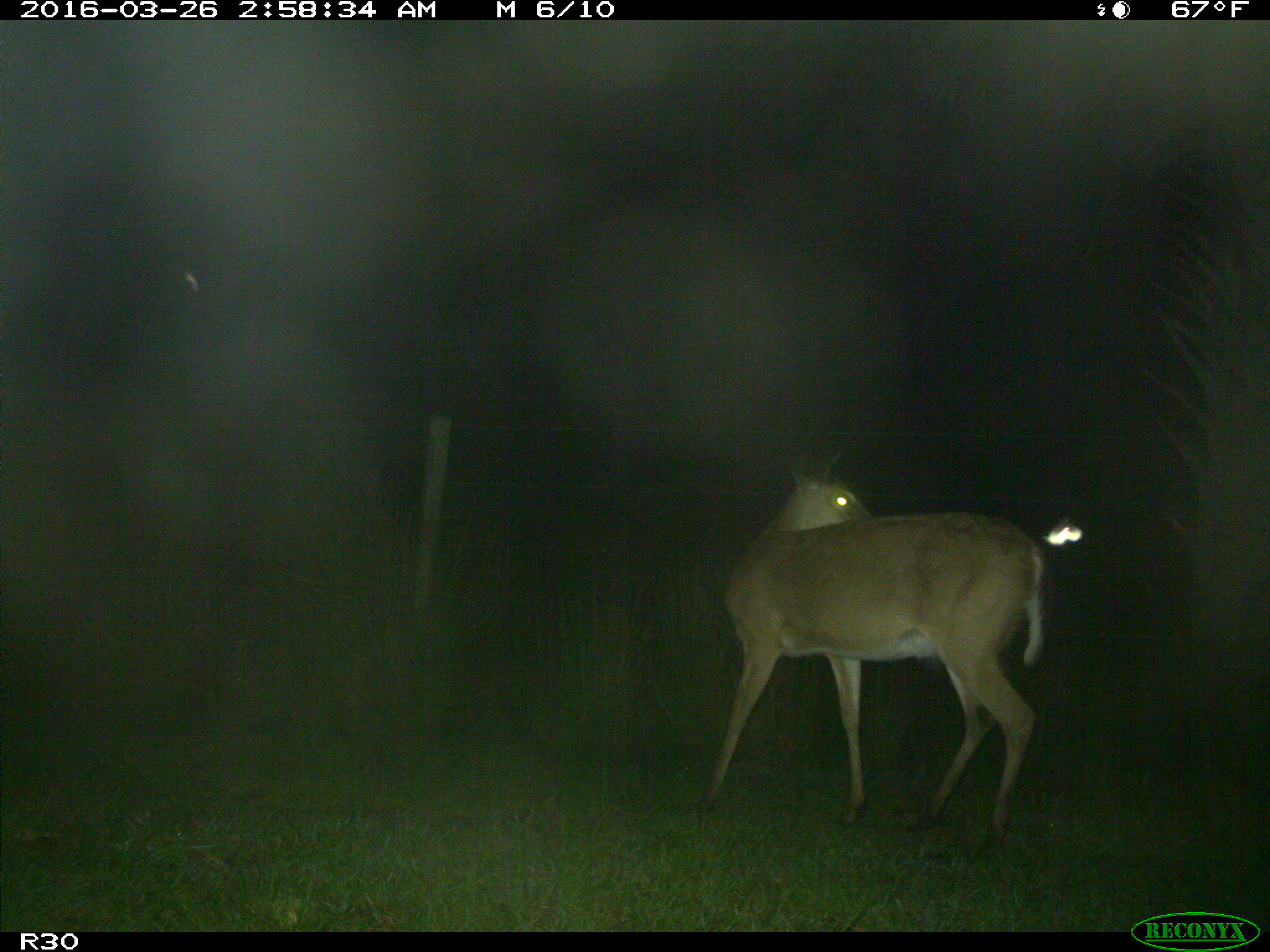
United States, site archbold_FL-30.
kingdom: Animalia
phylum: Chordata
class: Mammalia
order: Artiodactyla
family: Cervidae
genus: Odocoileus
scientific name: Odocoileus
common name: deer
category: unidentified deer